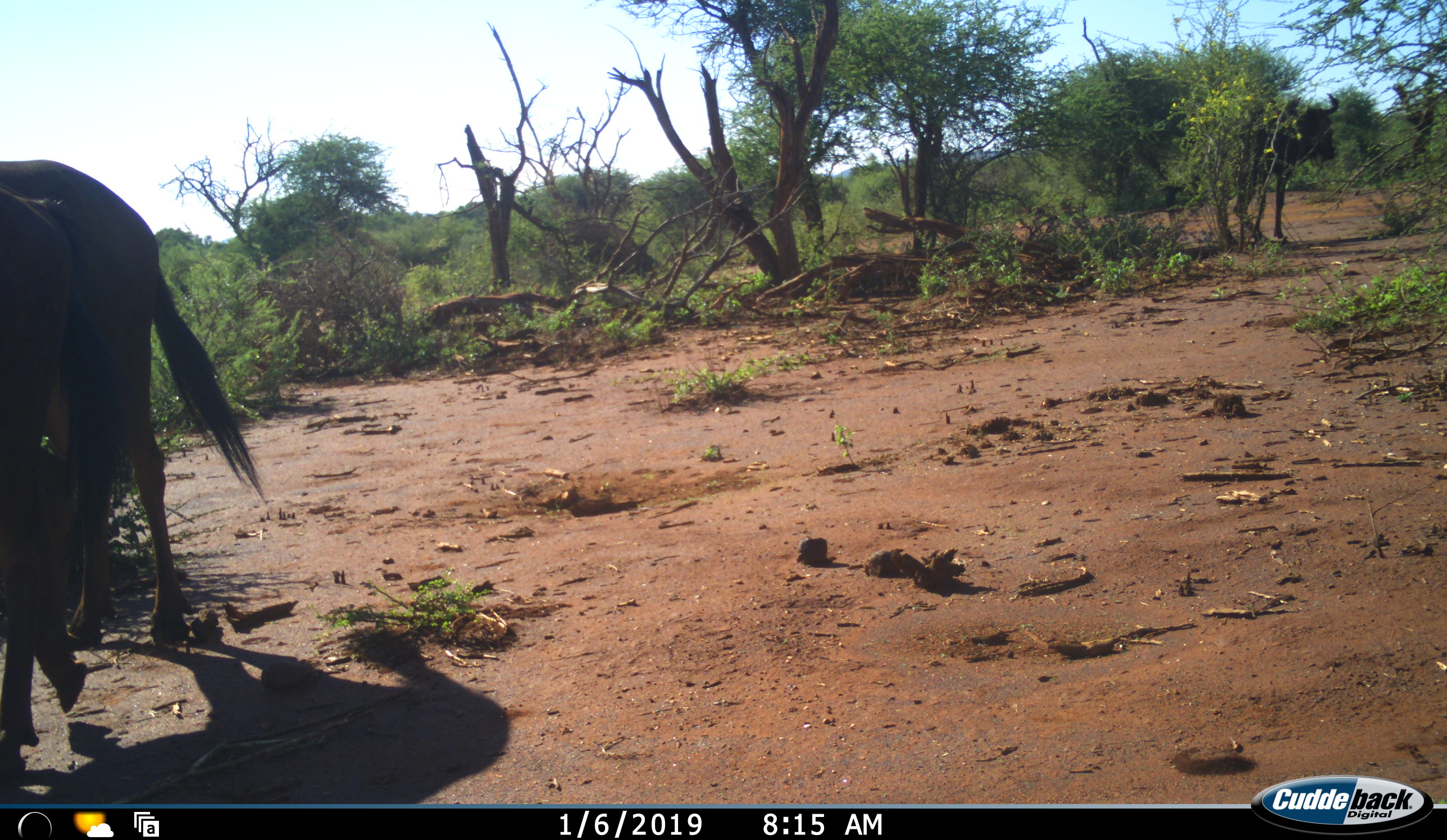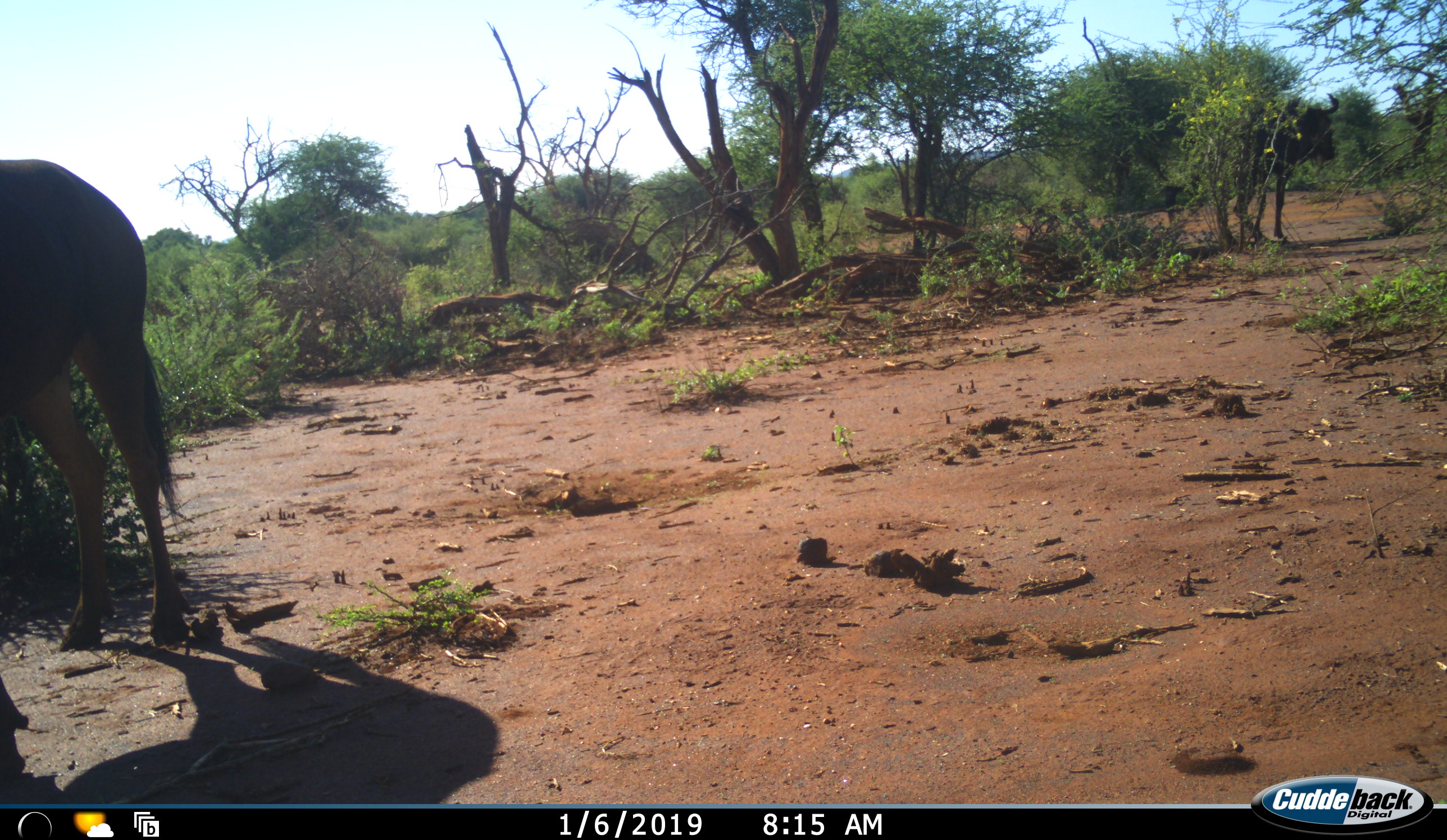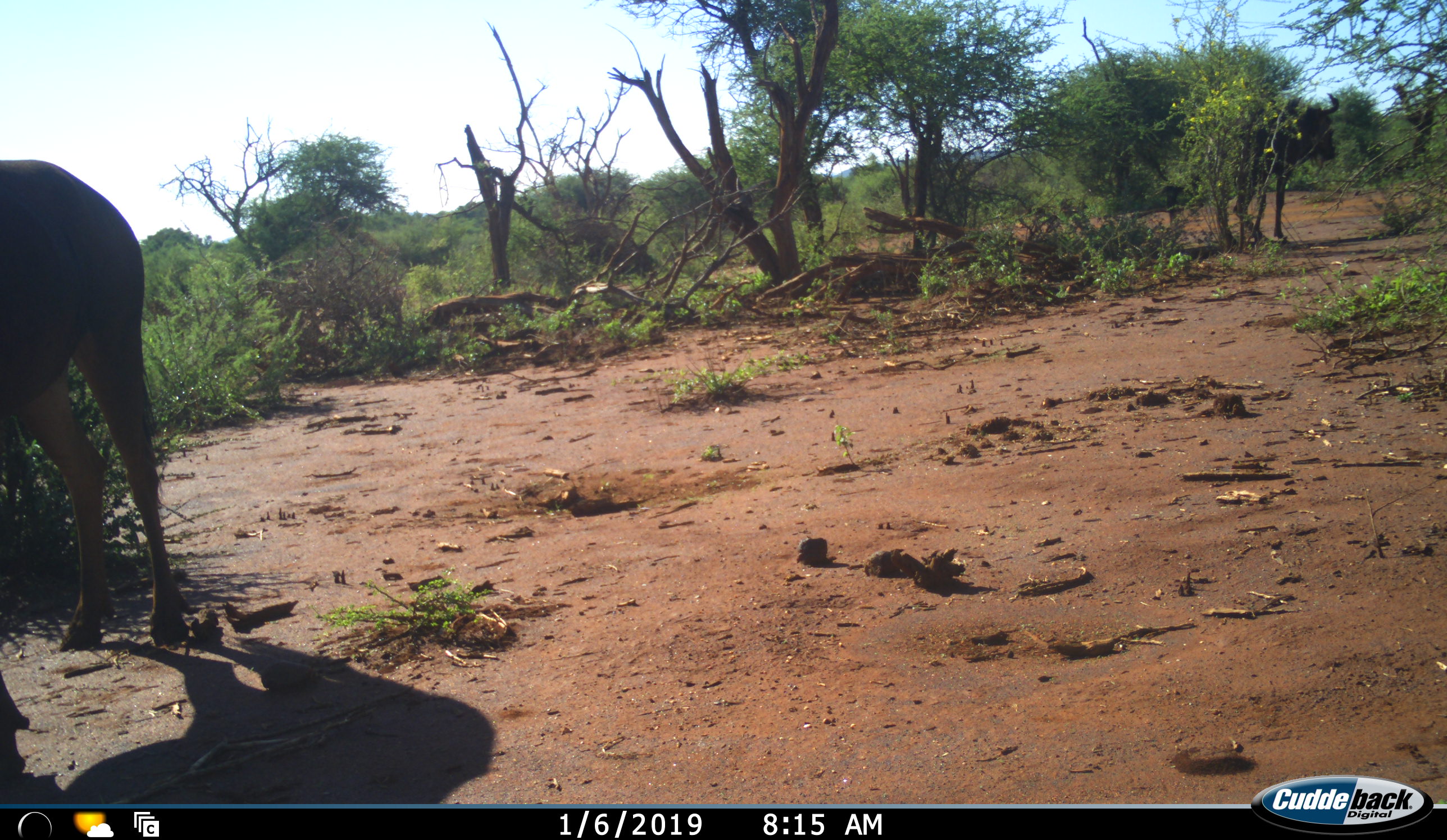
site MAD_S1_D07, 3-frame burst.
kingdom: Animalia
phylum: Chordata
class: Mammalia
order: Artiodactyla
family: Bovidae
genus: Connochaetes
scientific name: Connochaetes taurinus taurinus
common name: blue wildebeest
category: wildebeestblue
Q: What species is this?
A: Wildebeestblue (blue wildebeest) (Connochaetes taurinus taurinus).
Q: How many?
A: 2.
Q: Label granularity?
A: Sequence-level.